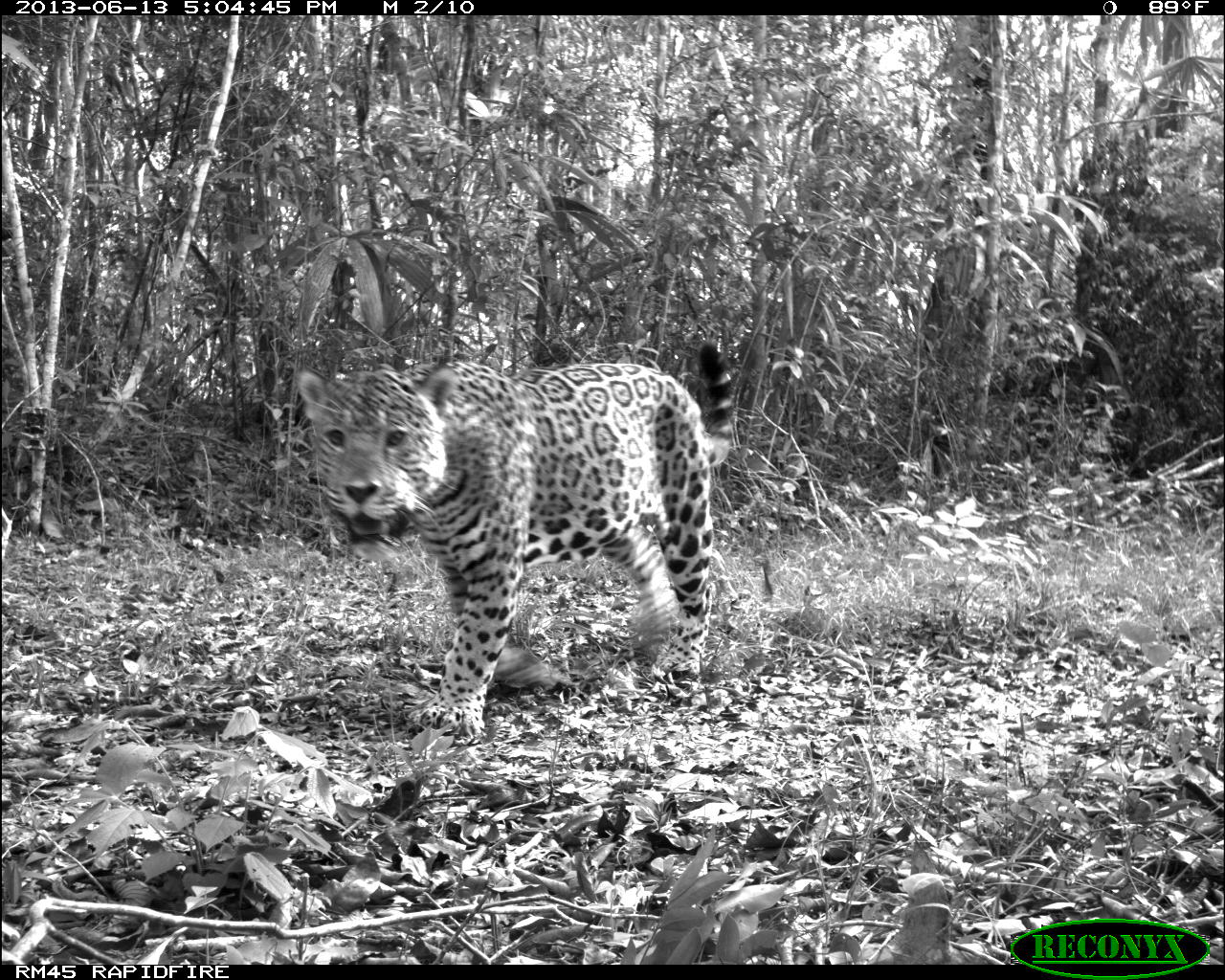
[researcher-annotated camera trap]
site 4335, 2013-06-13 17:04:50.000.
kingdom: Animalia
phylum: Chordata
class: Mammalia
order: Carnivora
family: Felidae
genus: Panthera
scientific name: Panthera onca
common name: jaguar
Panthera onca (jaguar), count 1, sex male.